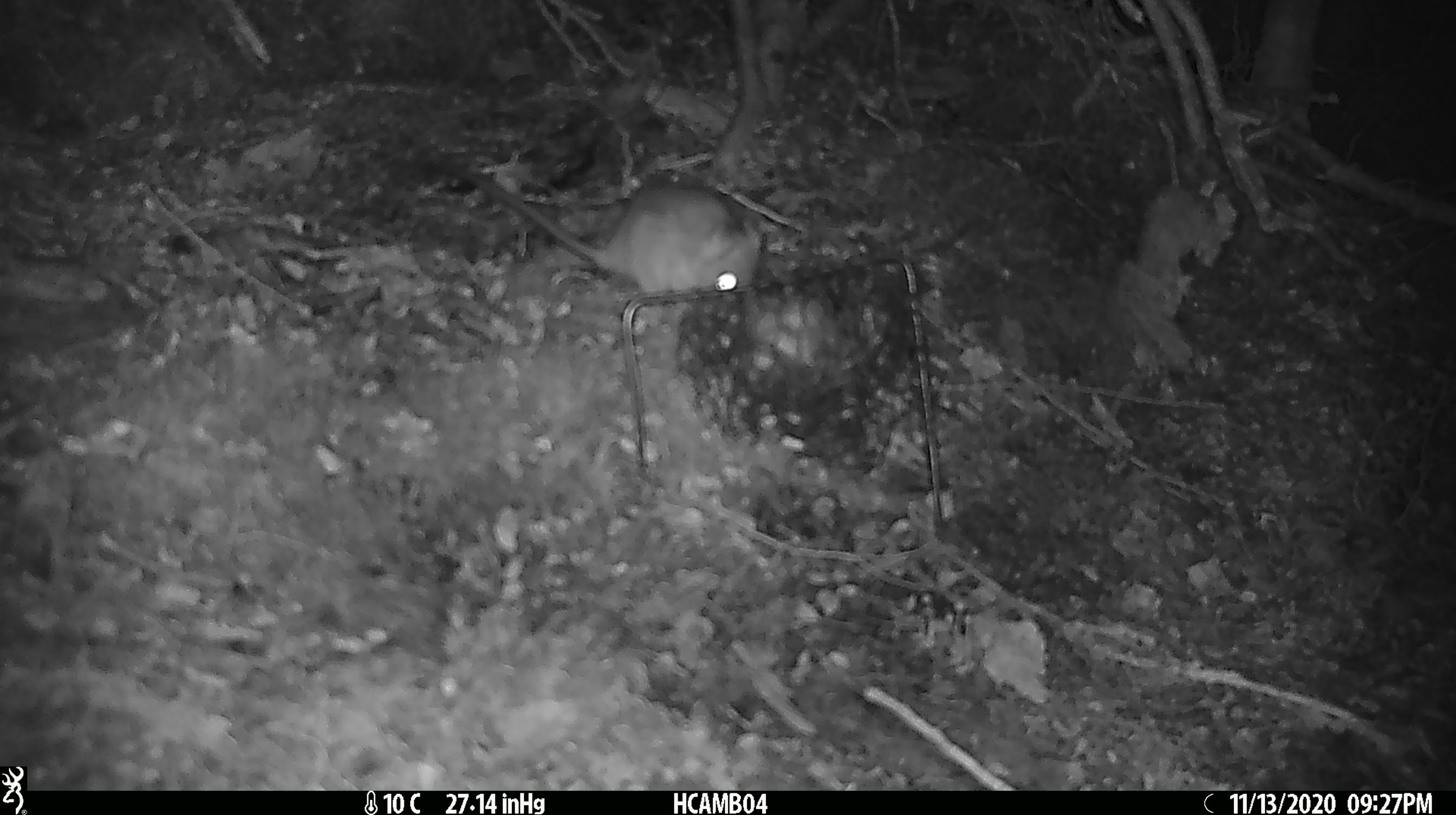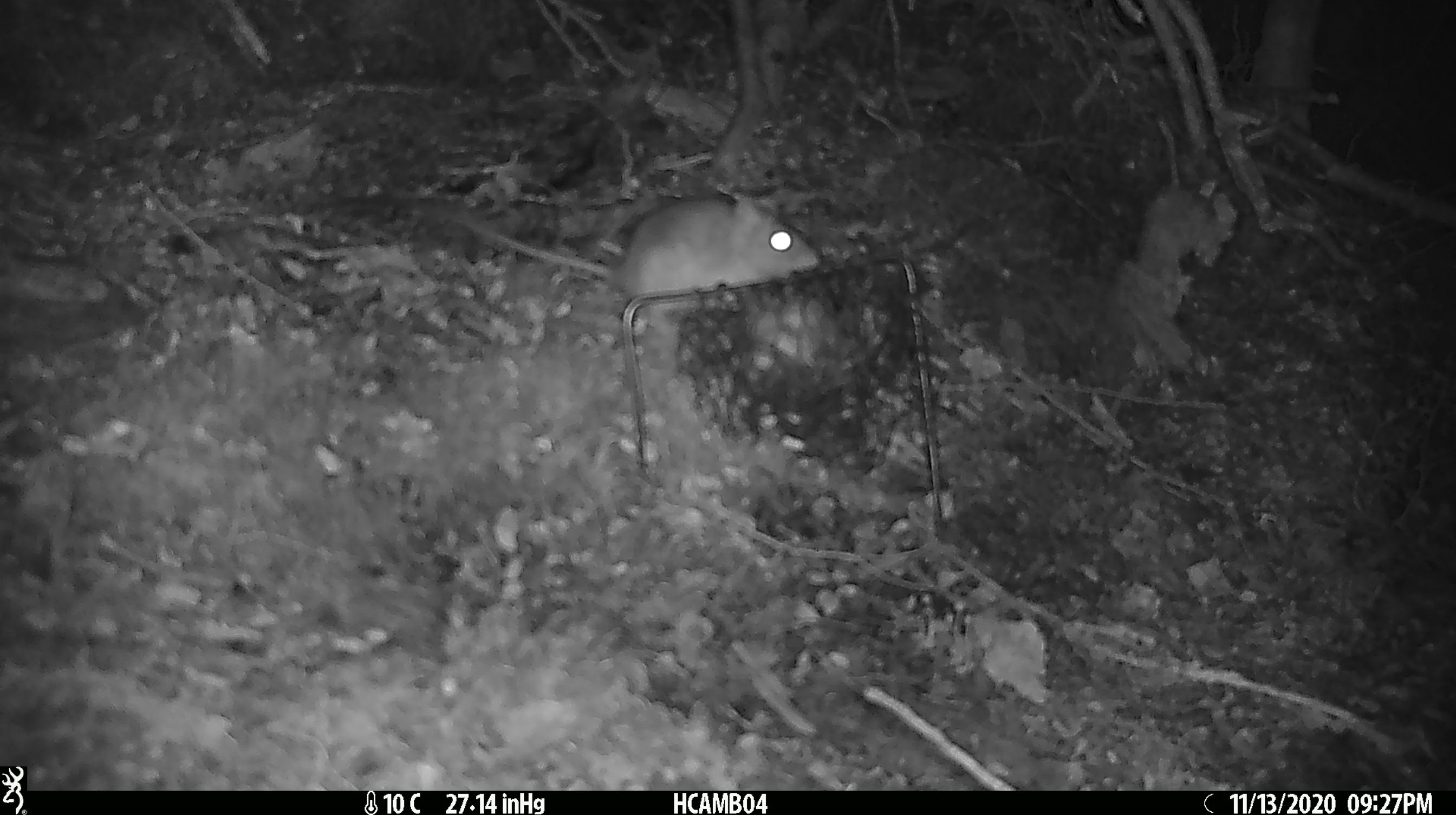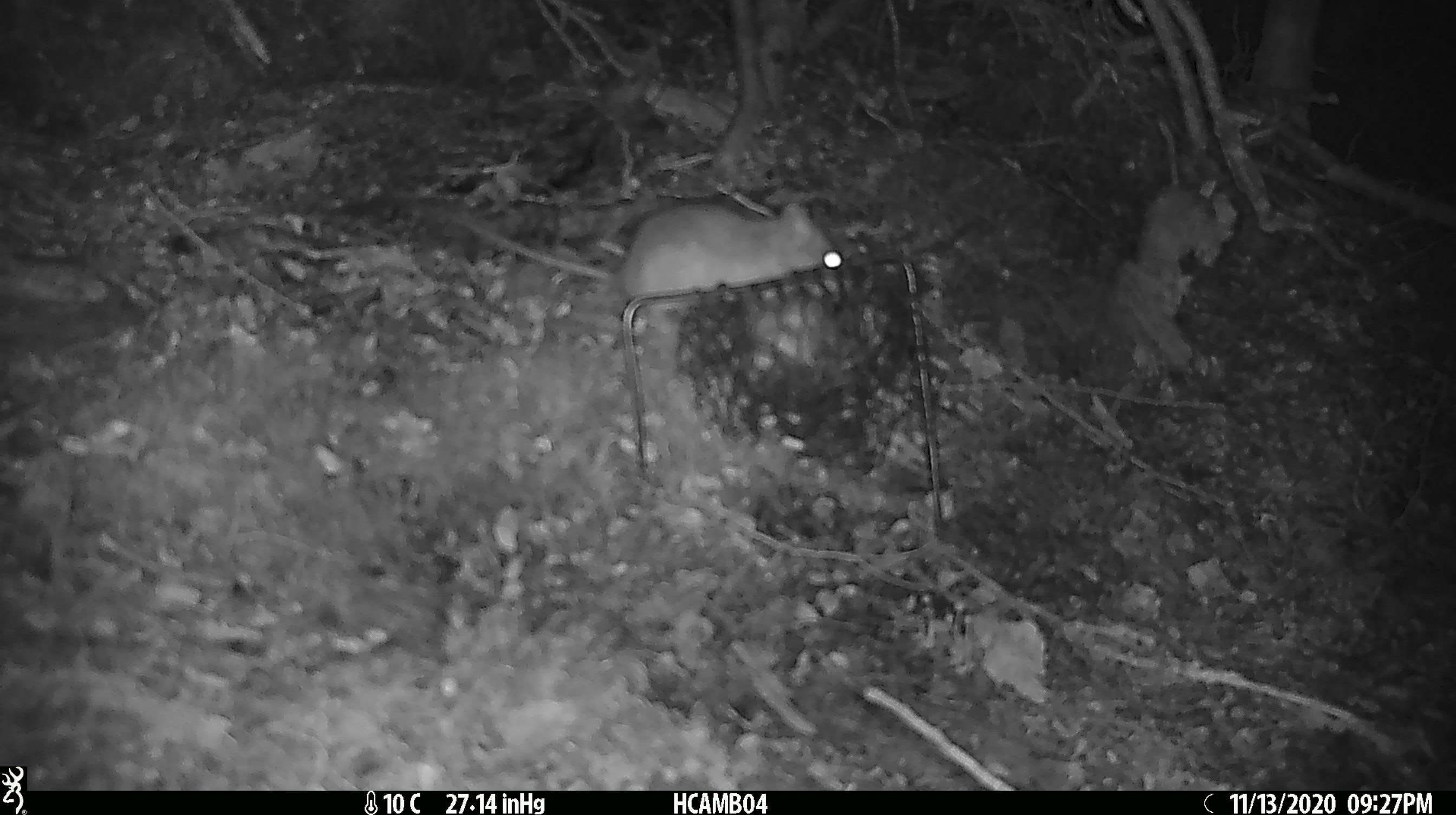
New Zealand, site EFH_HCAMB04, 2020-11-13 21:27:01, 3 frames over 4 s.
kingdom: Animalia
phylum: Chordata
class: Mammalia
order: Rodentia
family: Muridae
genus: Rattus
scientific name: Rattus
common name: rat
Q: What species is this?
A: Rat (Rattus).